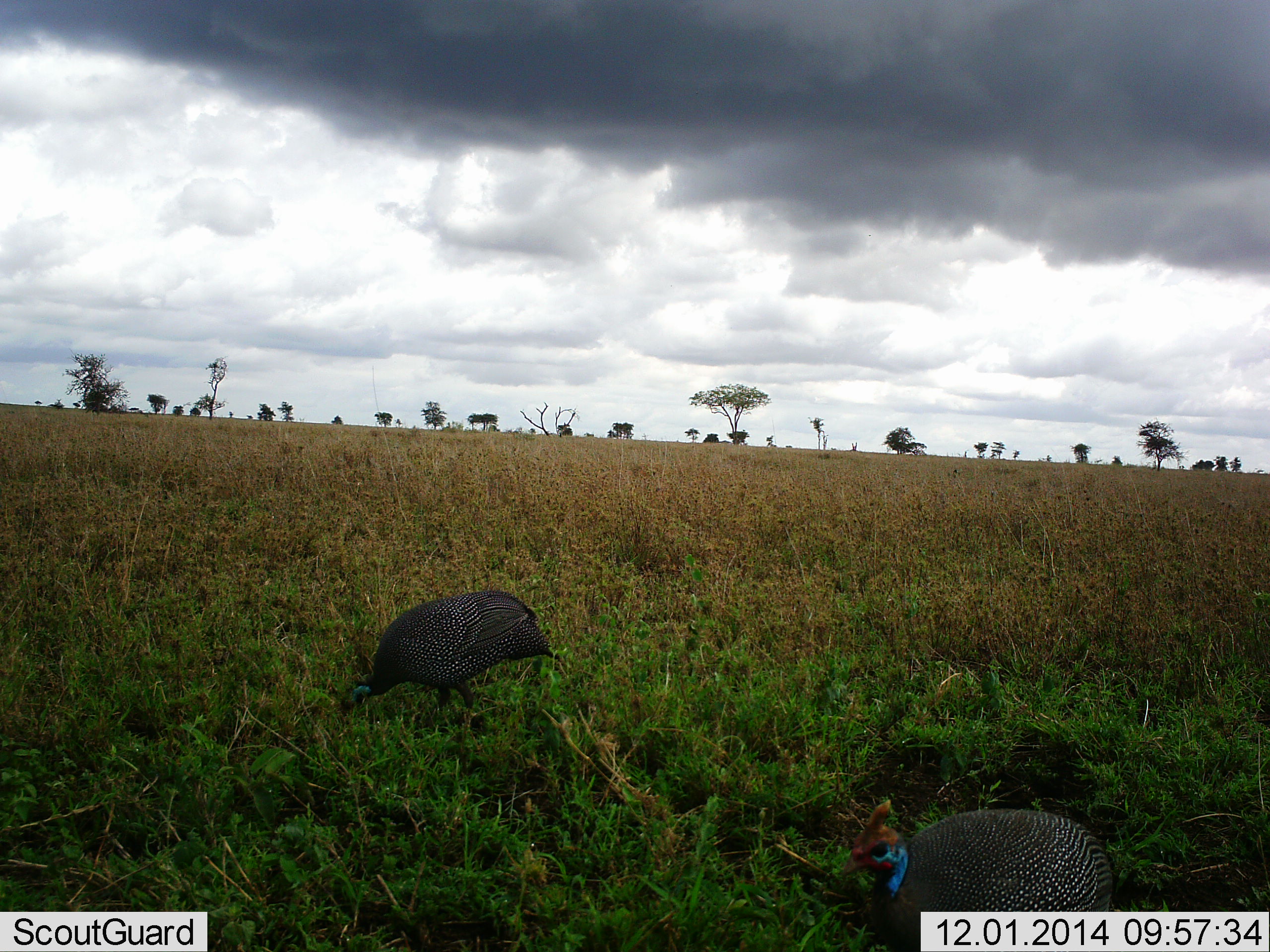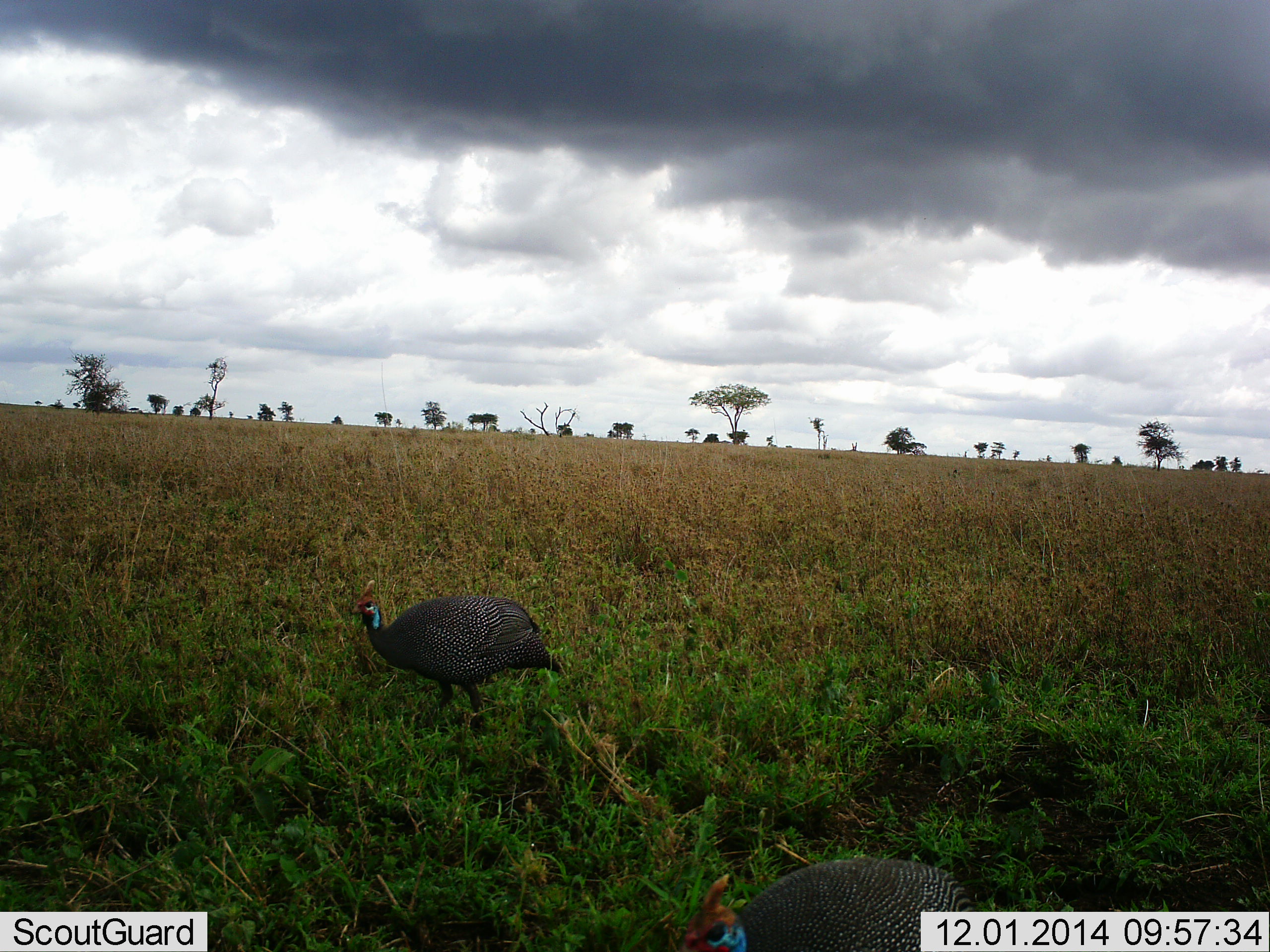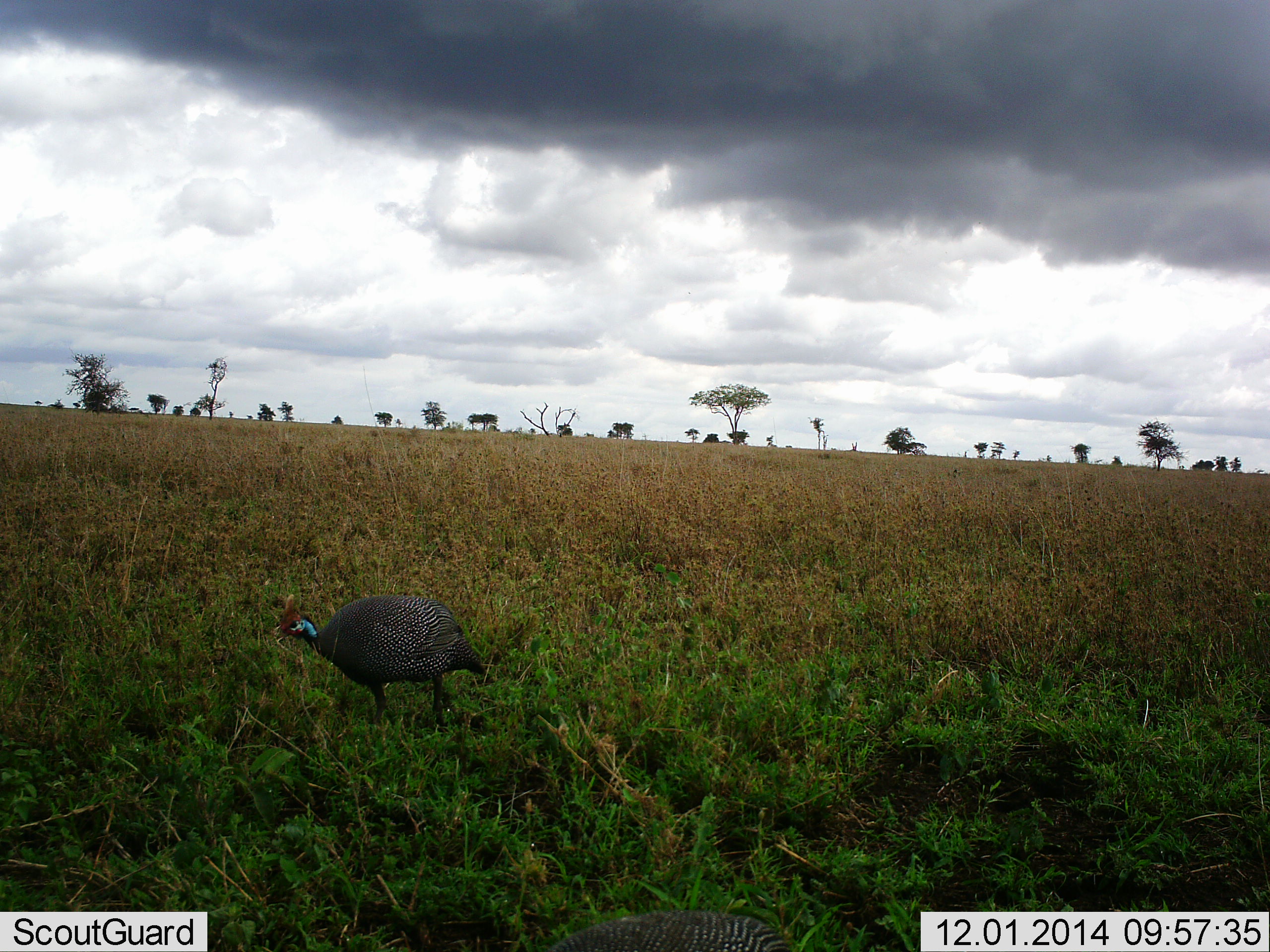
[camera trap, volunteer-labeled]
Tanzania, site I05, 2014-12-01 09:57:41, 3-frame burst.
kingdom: Animalia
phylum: Chordata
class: Aves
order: Galliformes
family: Numididae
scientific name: Numididae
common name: guinea fowl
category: guineafowl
Guineafowl (guinea fowl) (Numididae), count 2. Behavior (volunteer vote fractions): standing 20%, resting 0%, moving 40%, interacting 0%. Young present (vote fraction): 0%. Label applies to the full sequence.